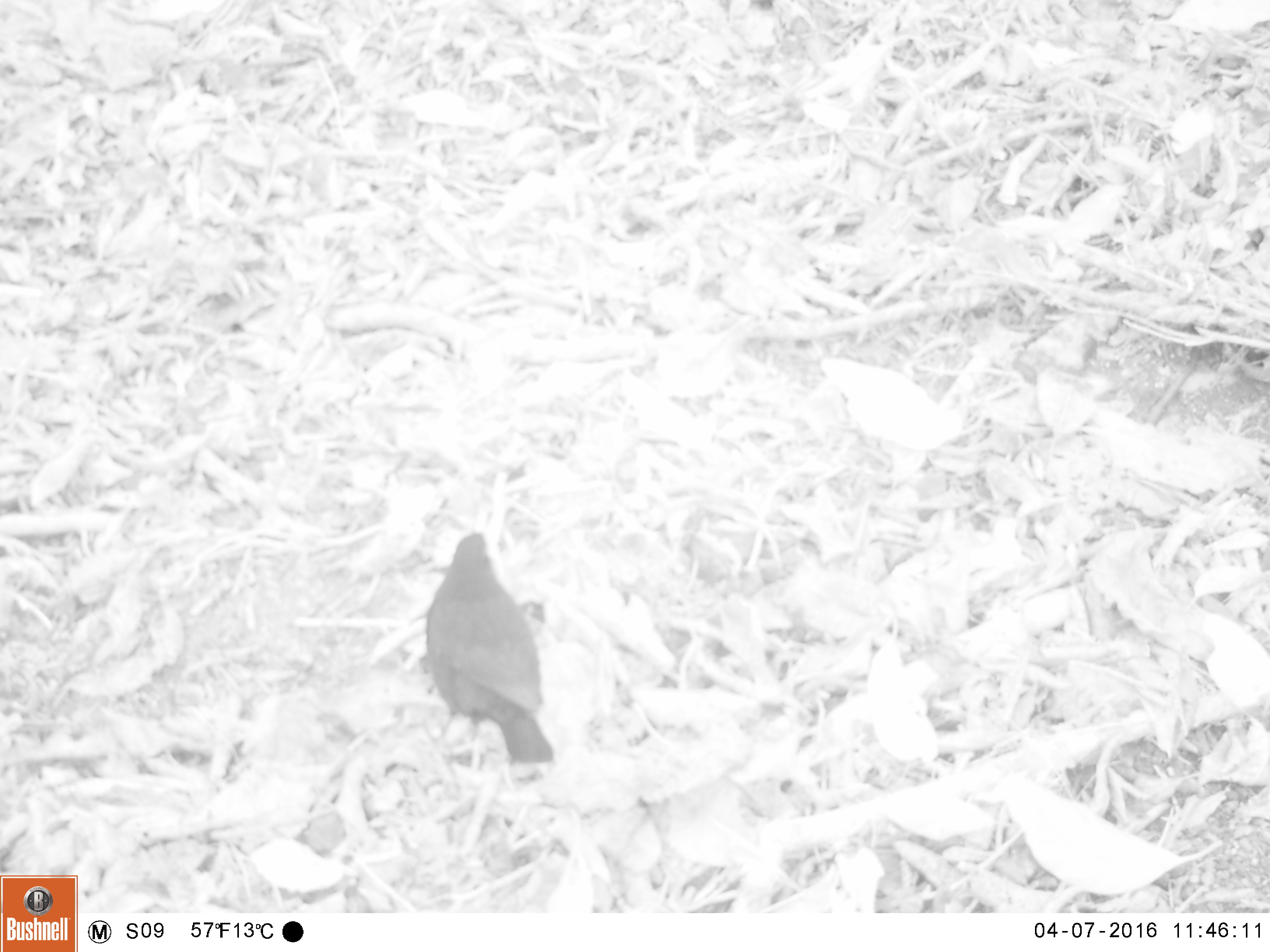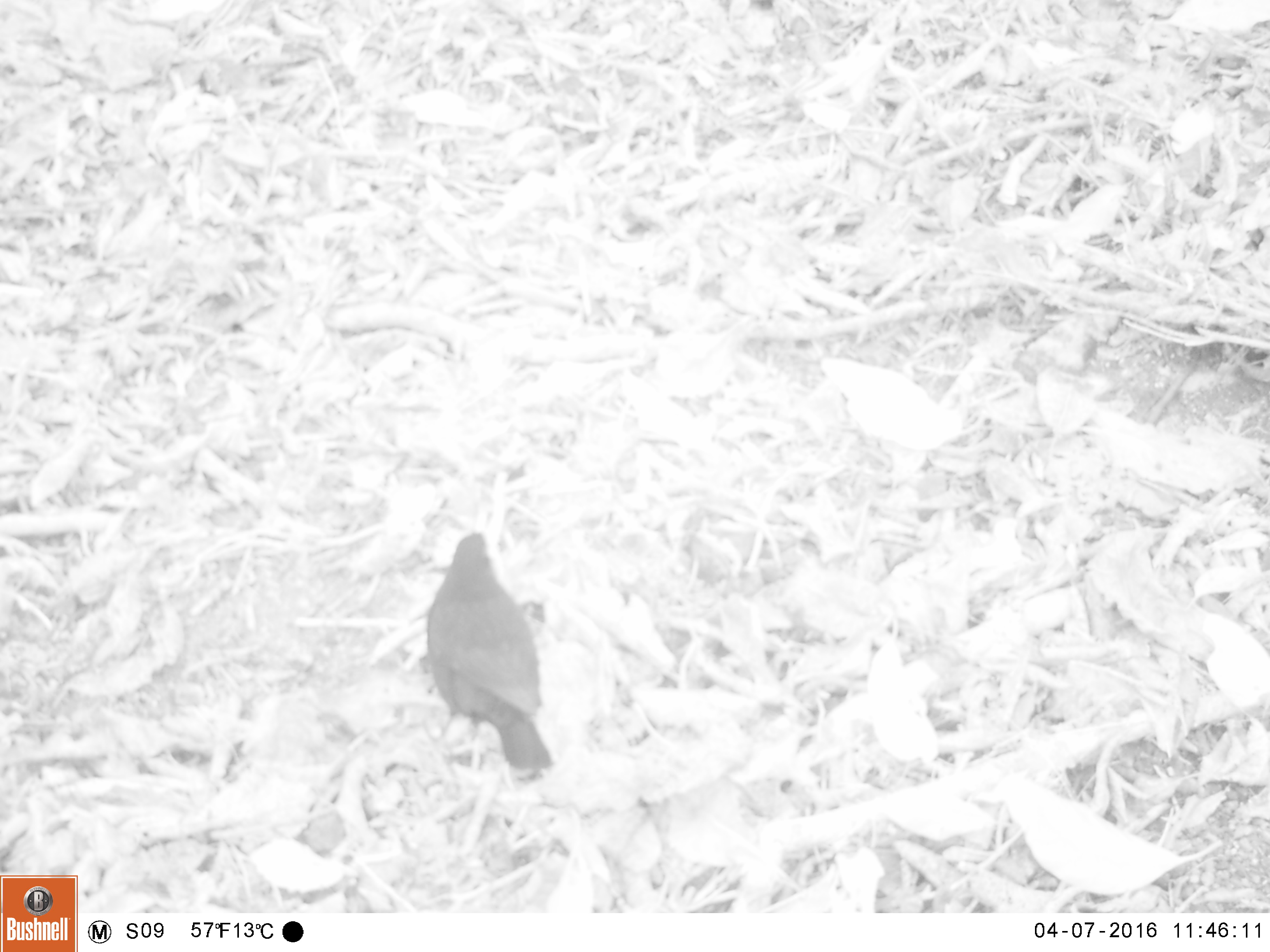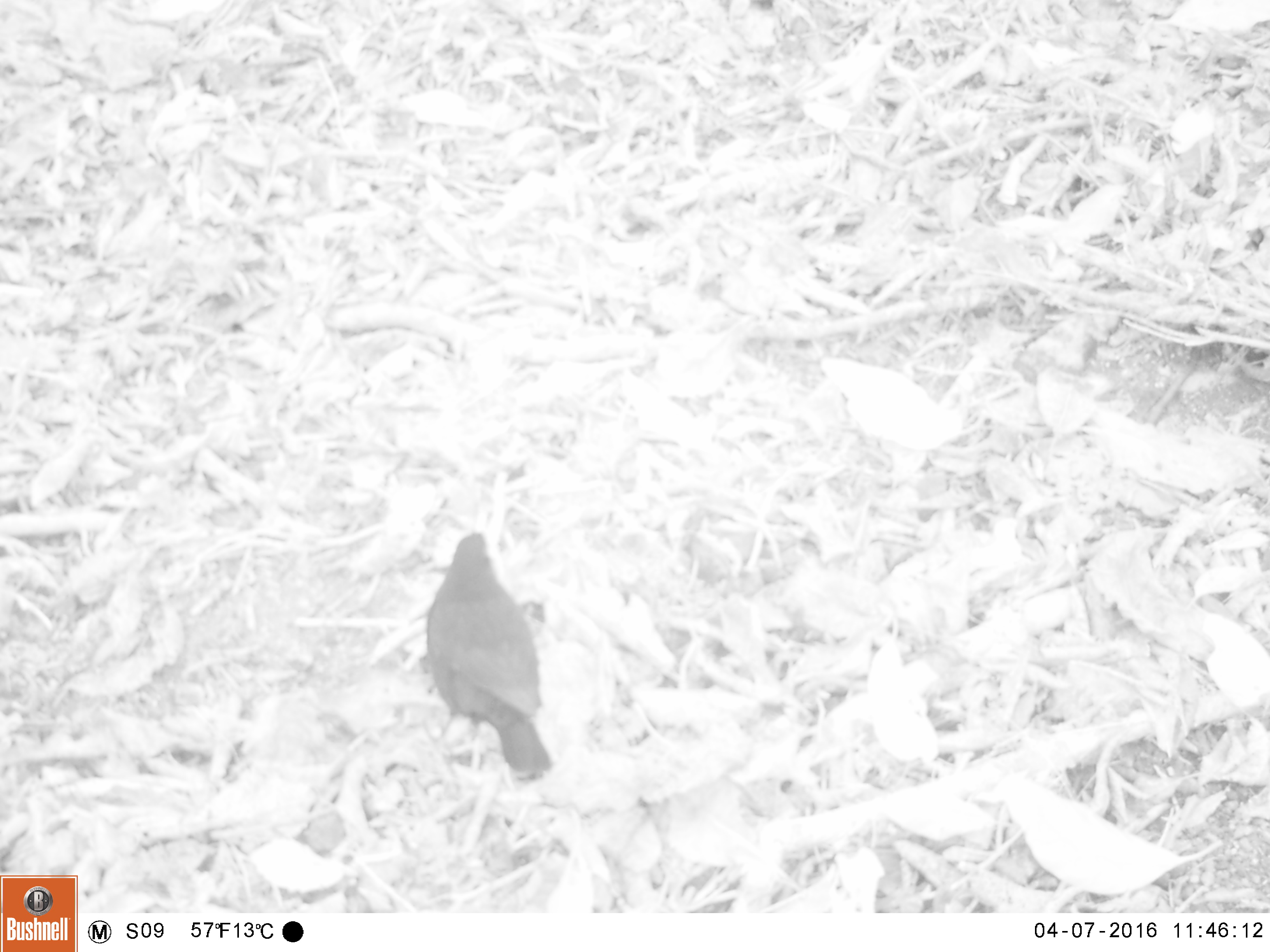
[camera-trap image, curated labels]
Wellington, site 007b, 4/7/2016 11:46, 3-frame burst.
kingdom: Animalia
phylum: Chordata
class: Aves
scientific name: Aves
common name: bird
Bird (Aves).